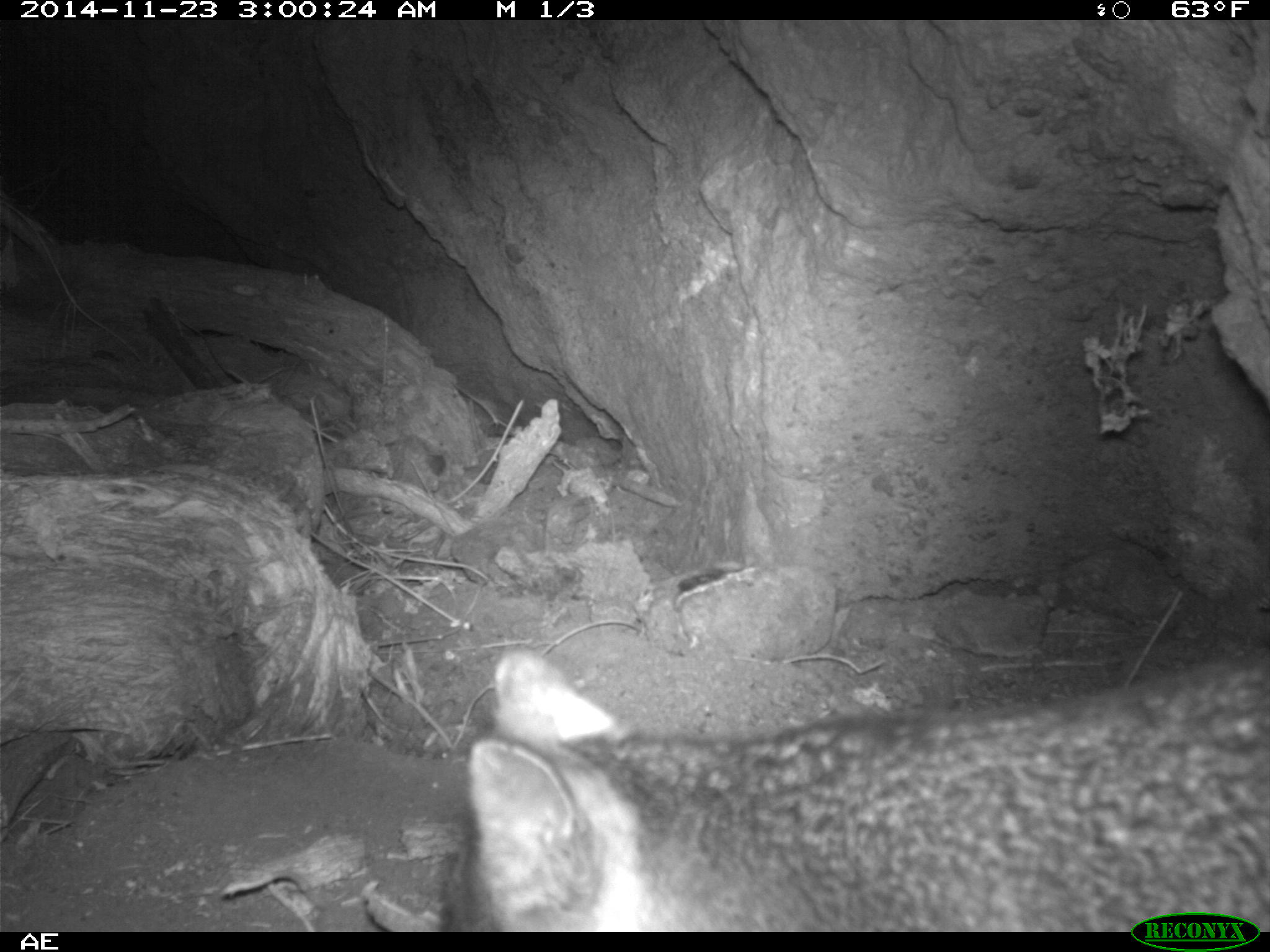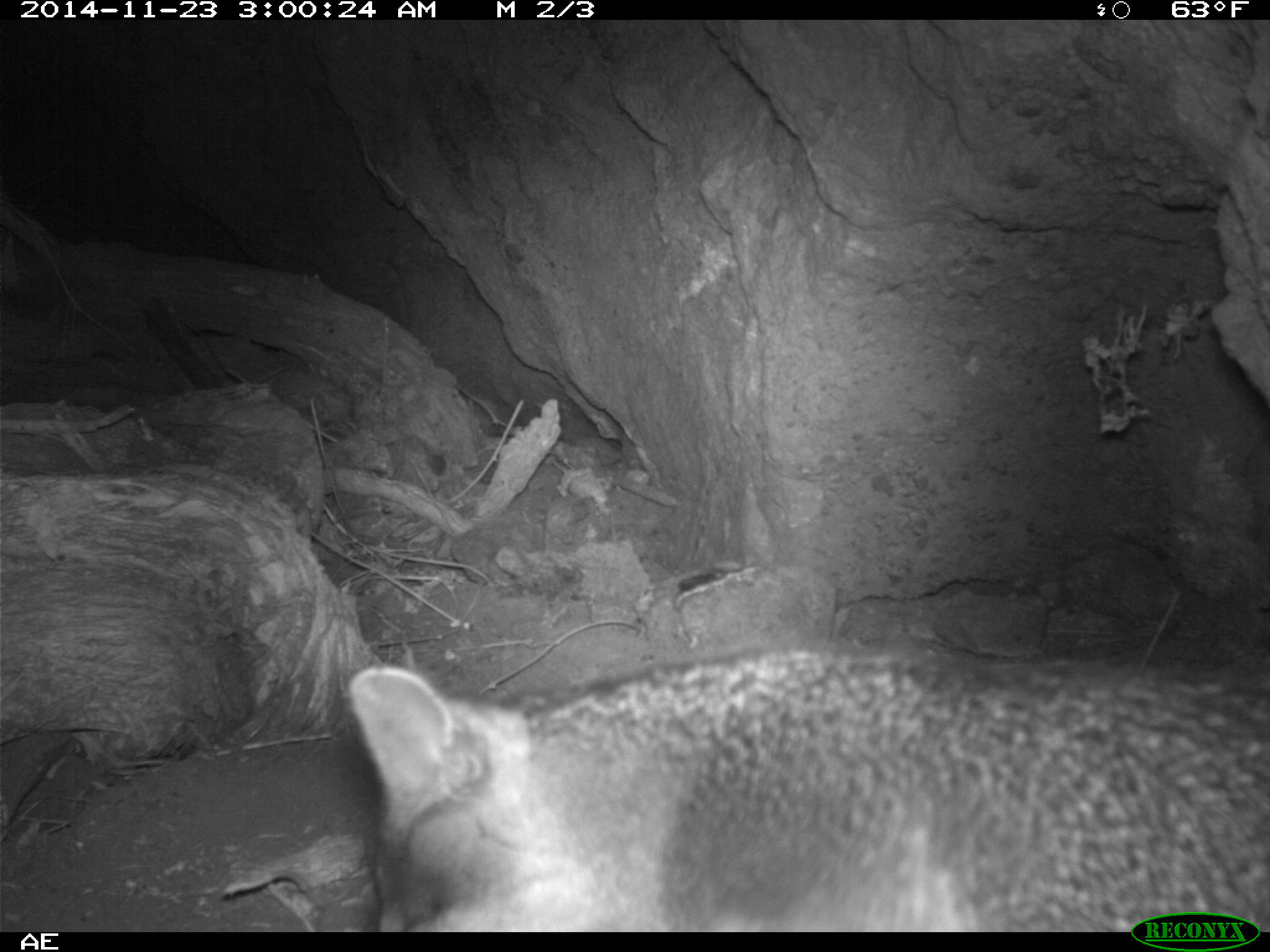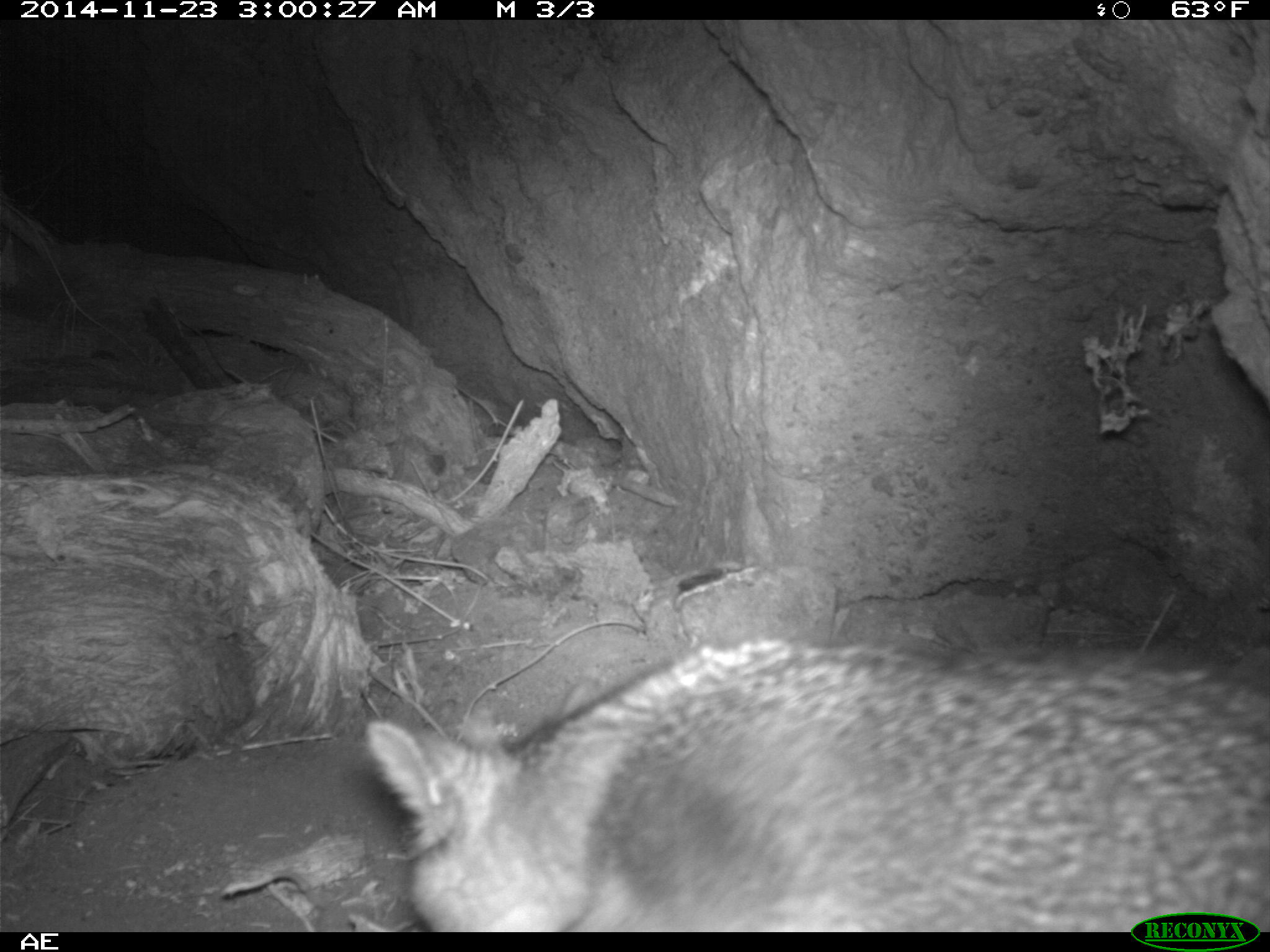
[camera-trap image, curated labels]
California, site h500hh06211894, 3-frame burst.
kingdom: Animalia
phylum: Chordata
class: Mammalia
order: Carnivora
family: Canidae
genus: Urocyon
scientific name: Urocyon littoralis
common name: island fox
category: fox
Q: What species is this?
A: Fox (island fox) (Urocyon littoralis).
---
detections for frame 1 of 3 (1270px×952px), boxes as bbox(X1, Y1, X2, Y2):
fox: bbox(435, 646, 1269, 932)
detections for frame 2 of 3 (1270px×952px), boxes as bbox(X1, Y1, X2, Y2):
fox: bbox(344, 653, 1269, 930)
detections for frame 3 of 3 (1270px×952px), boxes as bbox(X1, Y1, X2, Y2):
fox: bbox(363, 638, 1269, 932)